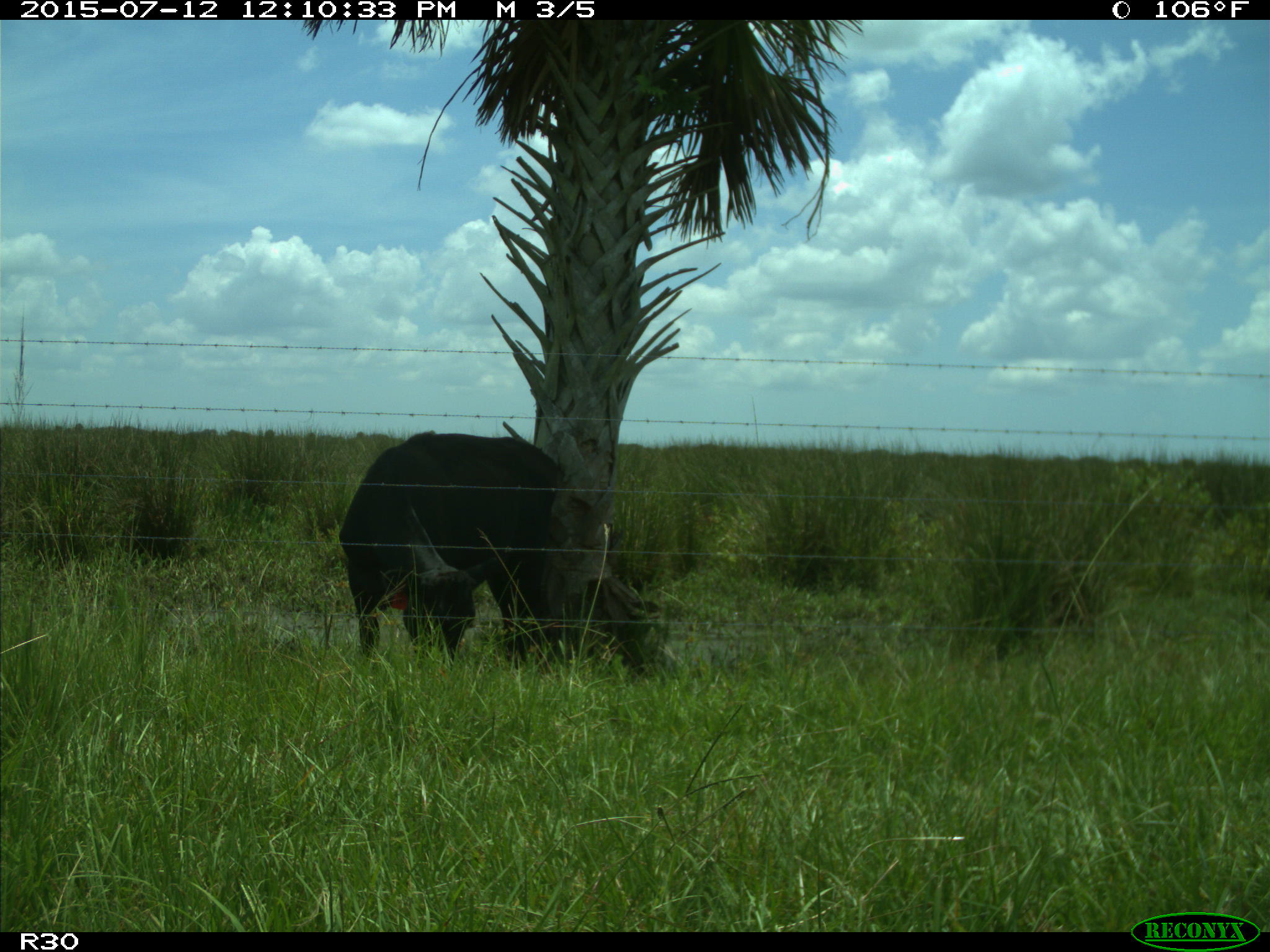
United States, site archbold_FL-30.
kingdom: Animalia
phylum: Chordata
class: Mammalia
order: Artiodactyla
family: Bovidae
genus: Bos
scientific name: Bos taurus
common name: domestic cow